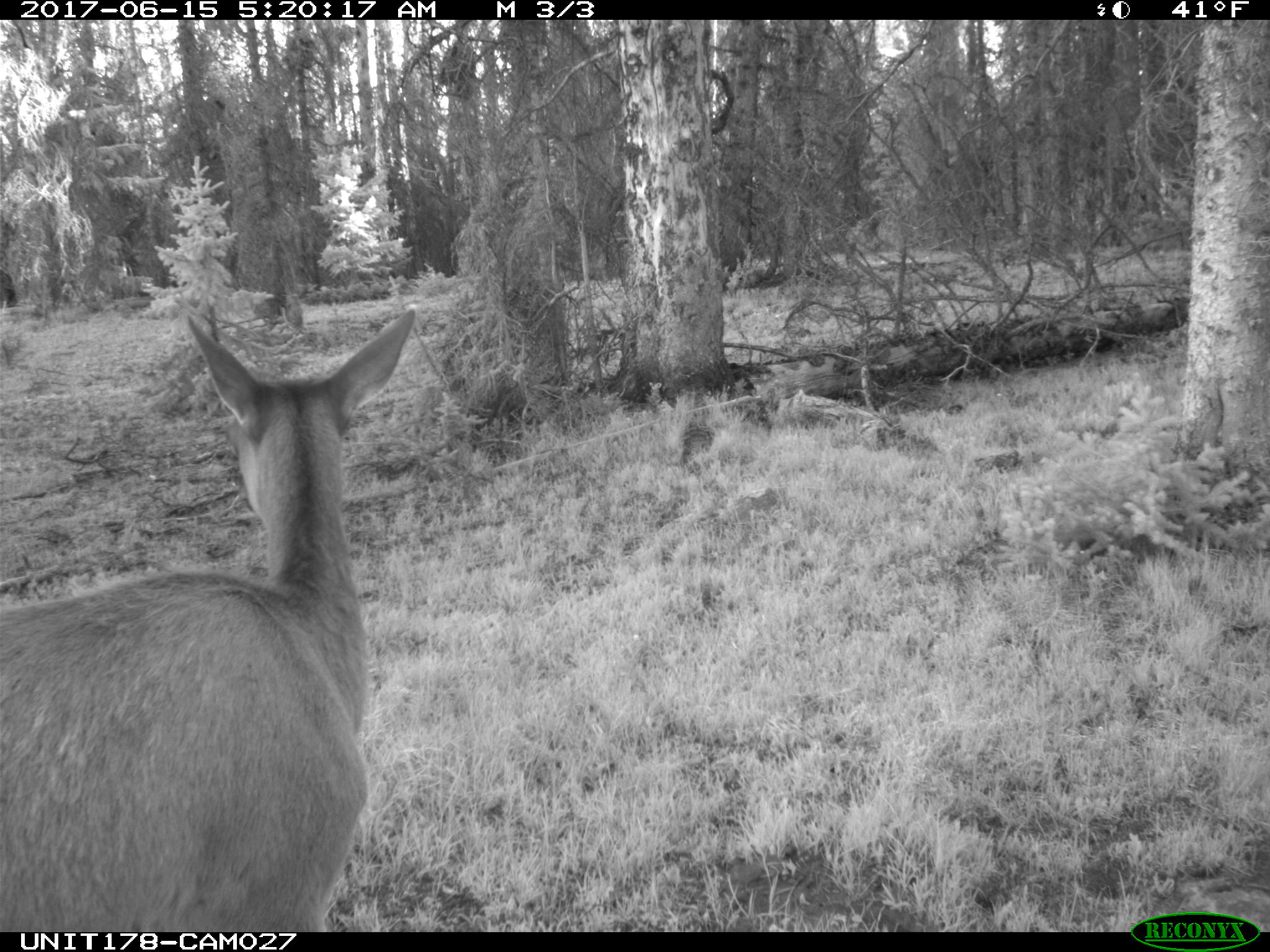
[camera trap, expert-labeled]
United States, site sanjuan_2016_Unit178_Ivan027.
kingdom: Animalia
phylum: Chordata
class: Mammalia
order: Artiodactyla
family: Cervidae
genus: Cervus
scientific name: Cervus elaphus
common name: red deer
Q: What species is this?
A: Cervus elaphus (red deer).